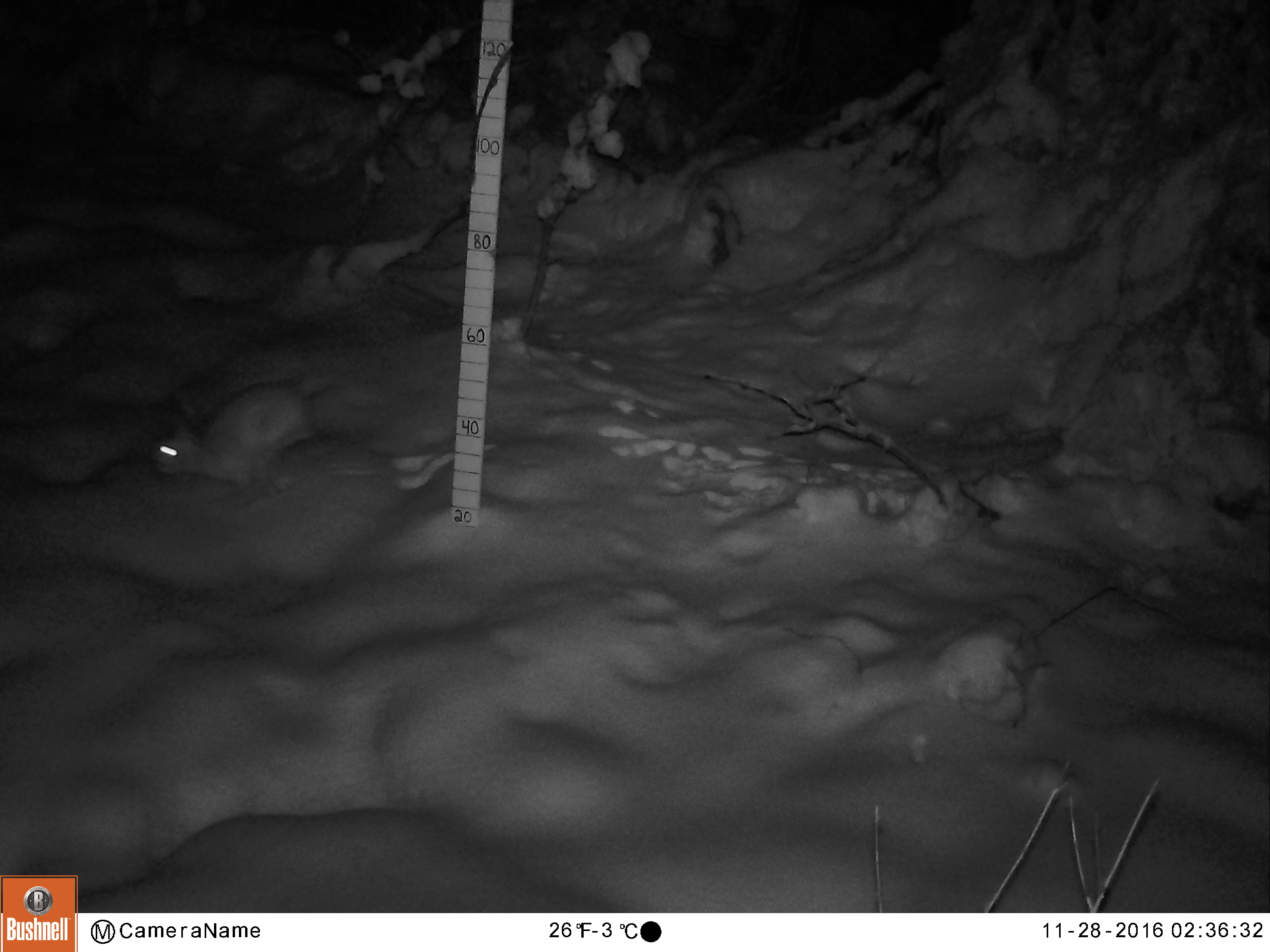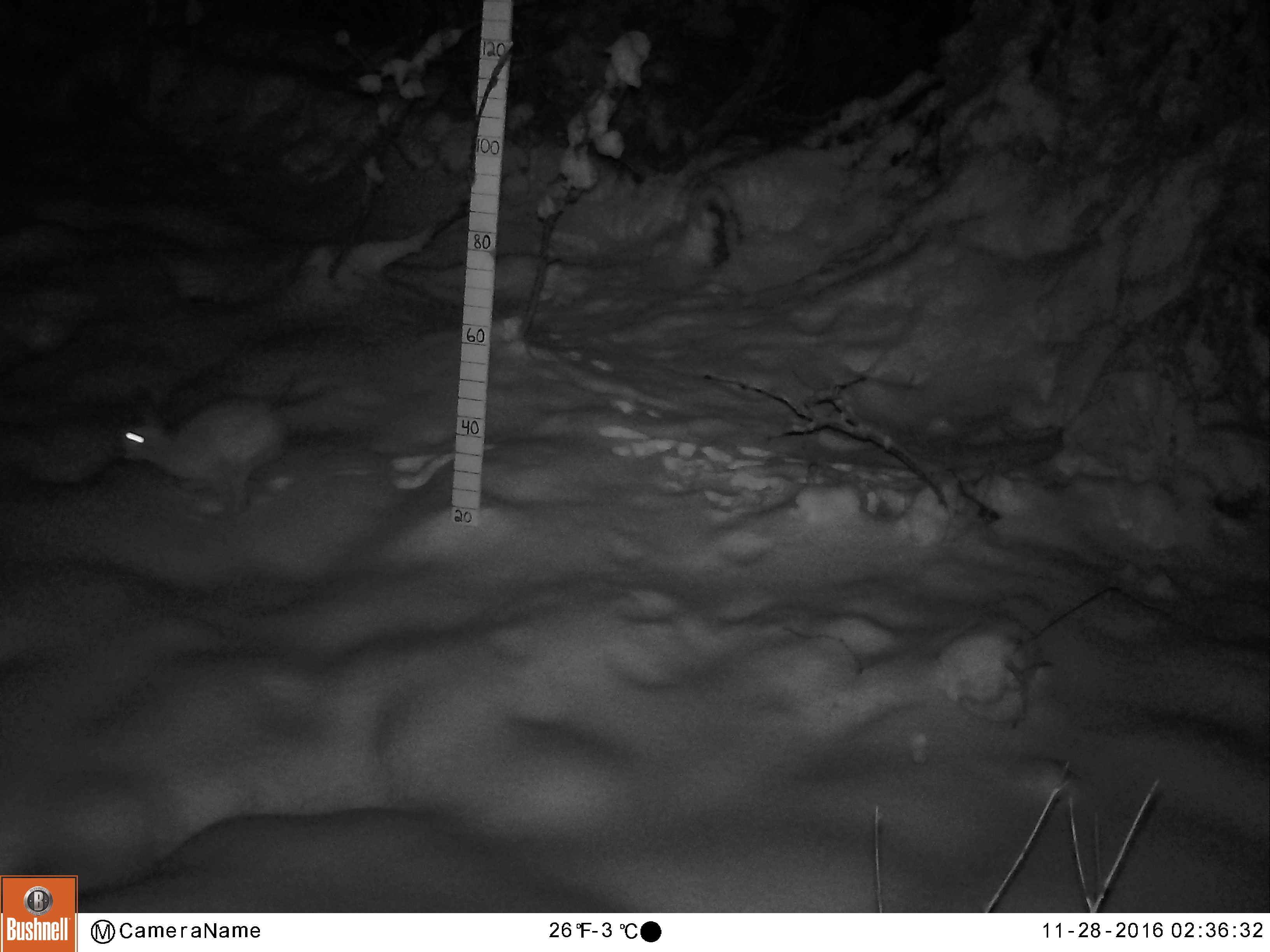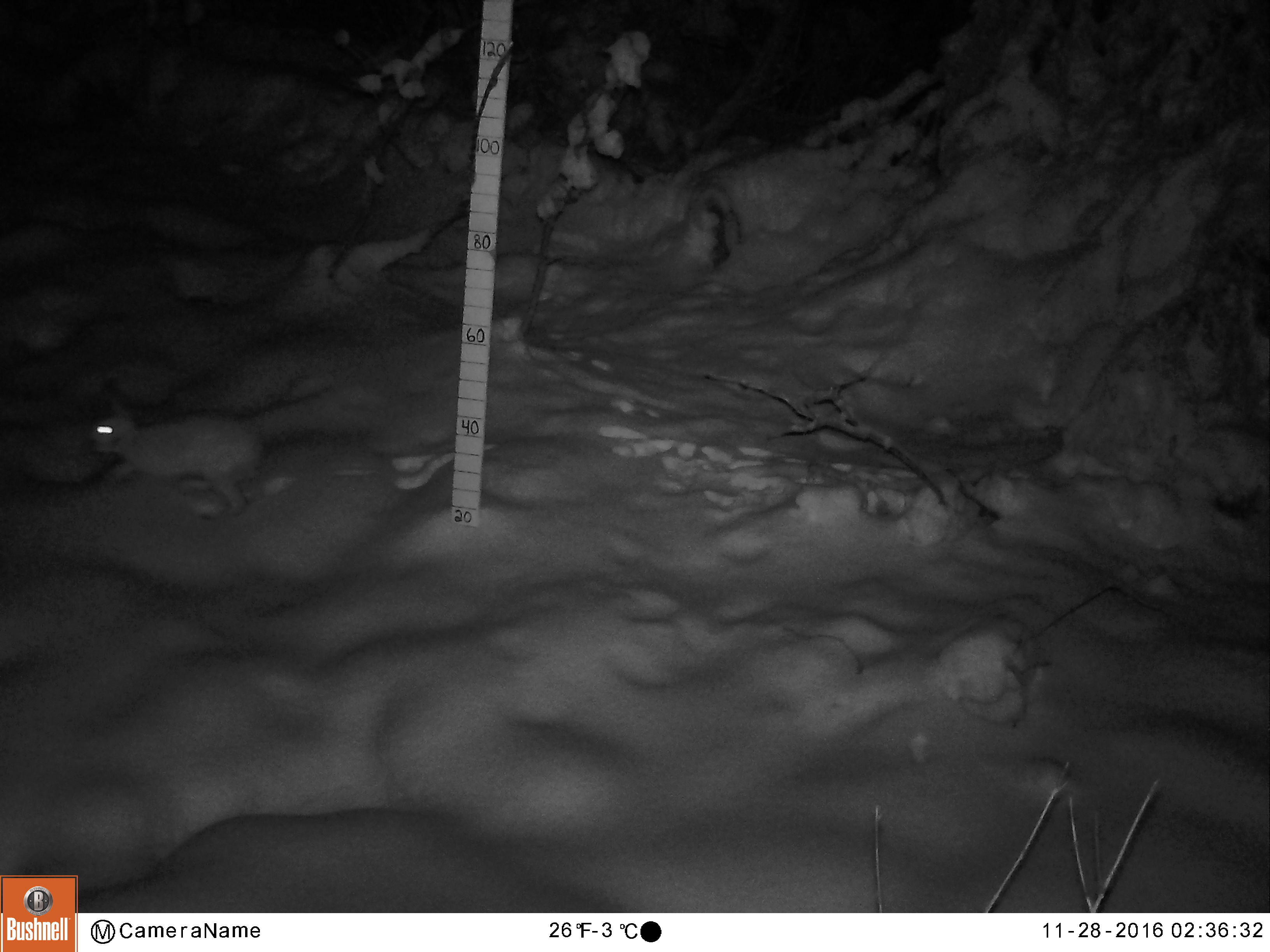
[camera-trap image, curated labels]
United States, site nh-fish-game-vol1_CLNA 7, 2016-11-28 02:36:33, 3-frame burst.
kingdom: Animalia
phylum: Chordata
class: Mammalia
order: Lagomorpha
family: Leporidae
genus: Lepus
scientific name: Lepus americanus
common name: snowshoe hare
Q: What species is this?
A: Snowshoe hare (Lepus americanus).